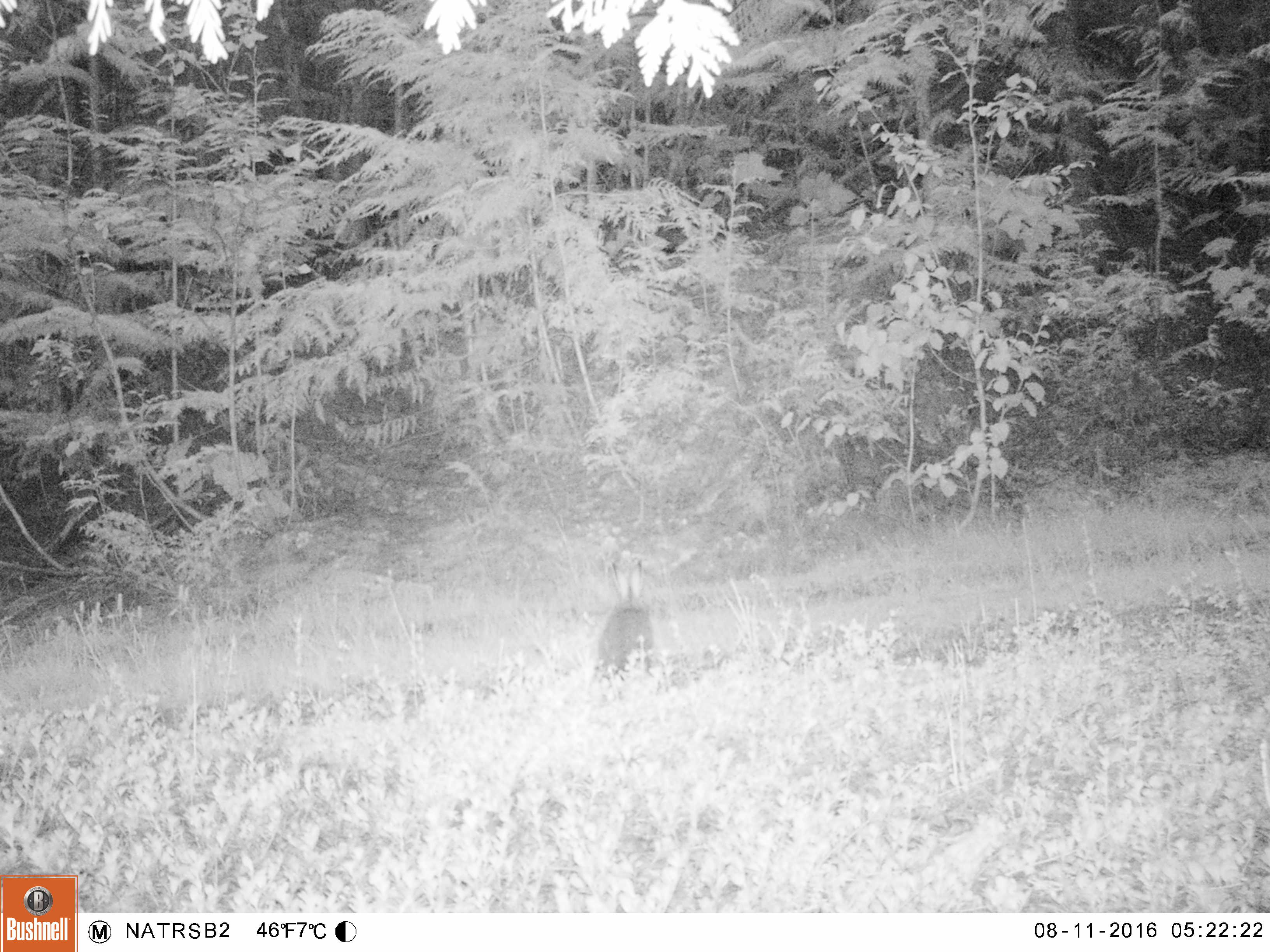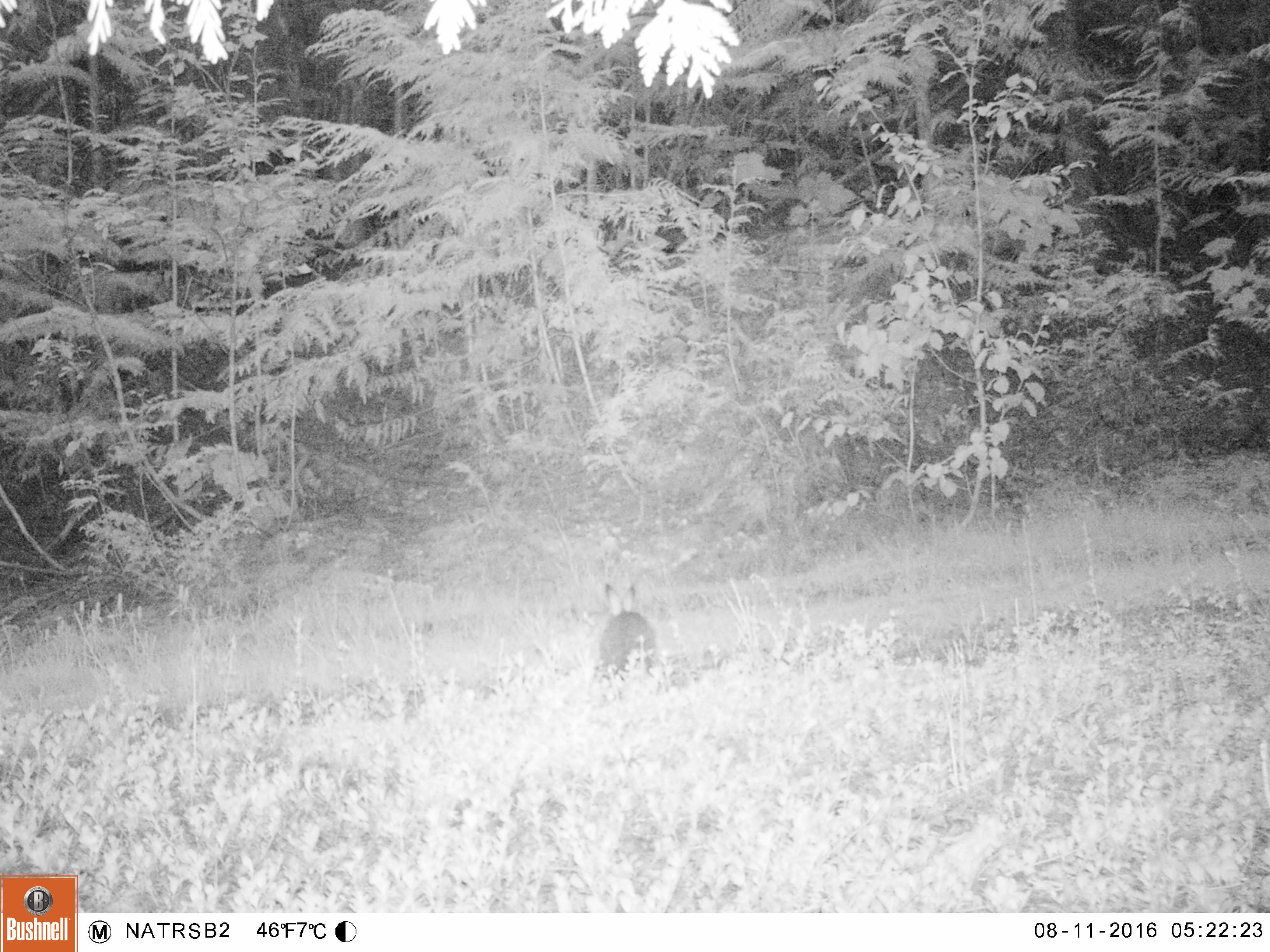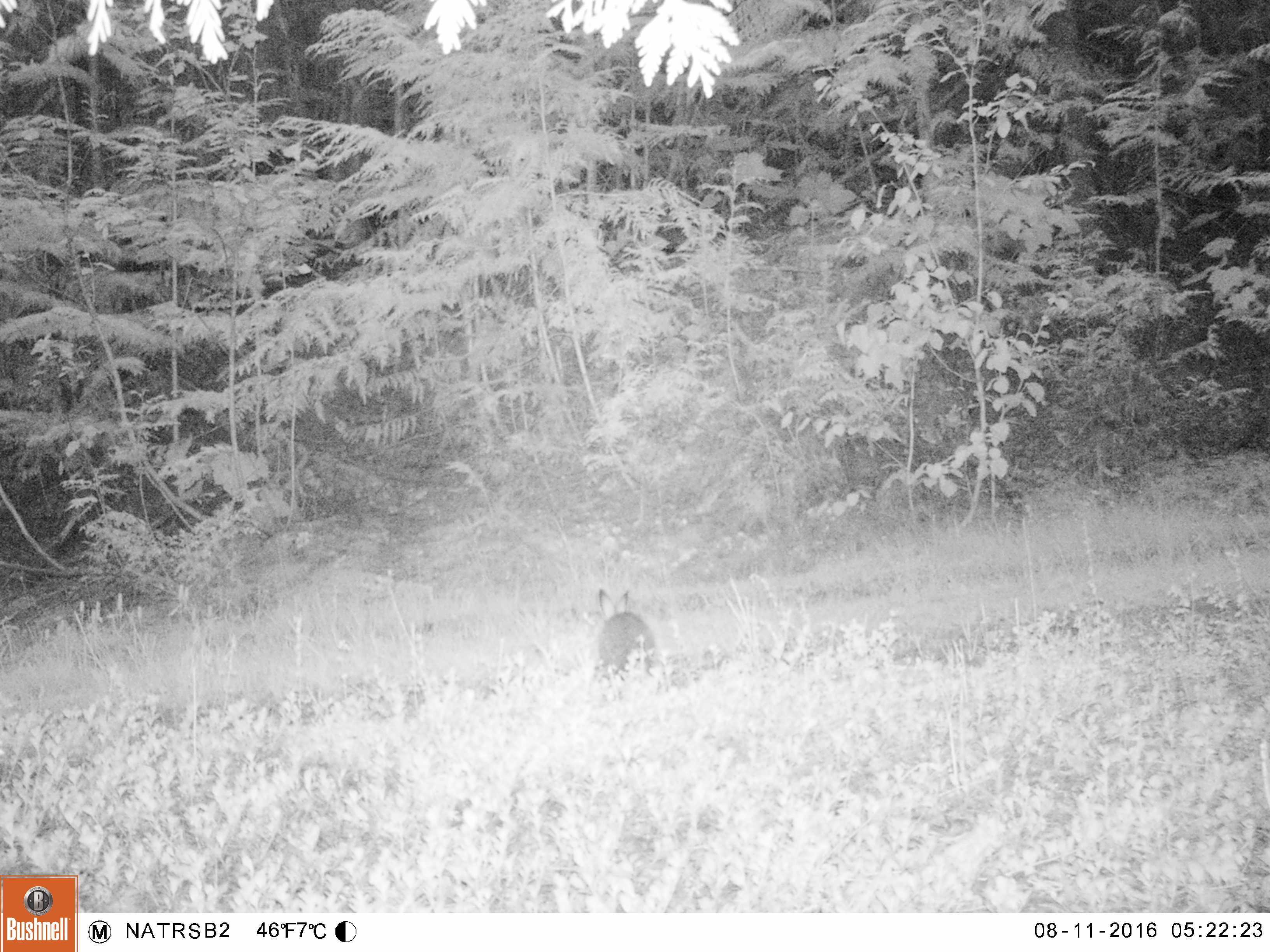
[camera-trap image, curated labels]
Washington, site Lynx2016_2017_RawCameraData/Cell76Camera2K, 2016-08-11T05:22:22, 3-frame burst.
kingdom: Animalia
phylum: Chordata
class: Mammalia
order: Lagomorpha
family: Leporidae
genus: Lepus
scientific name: Lepus americanus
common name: snowshoe hare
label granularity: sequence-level